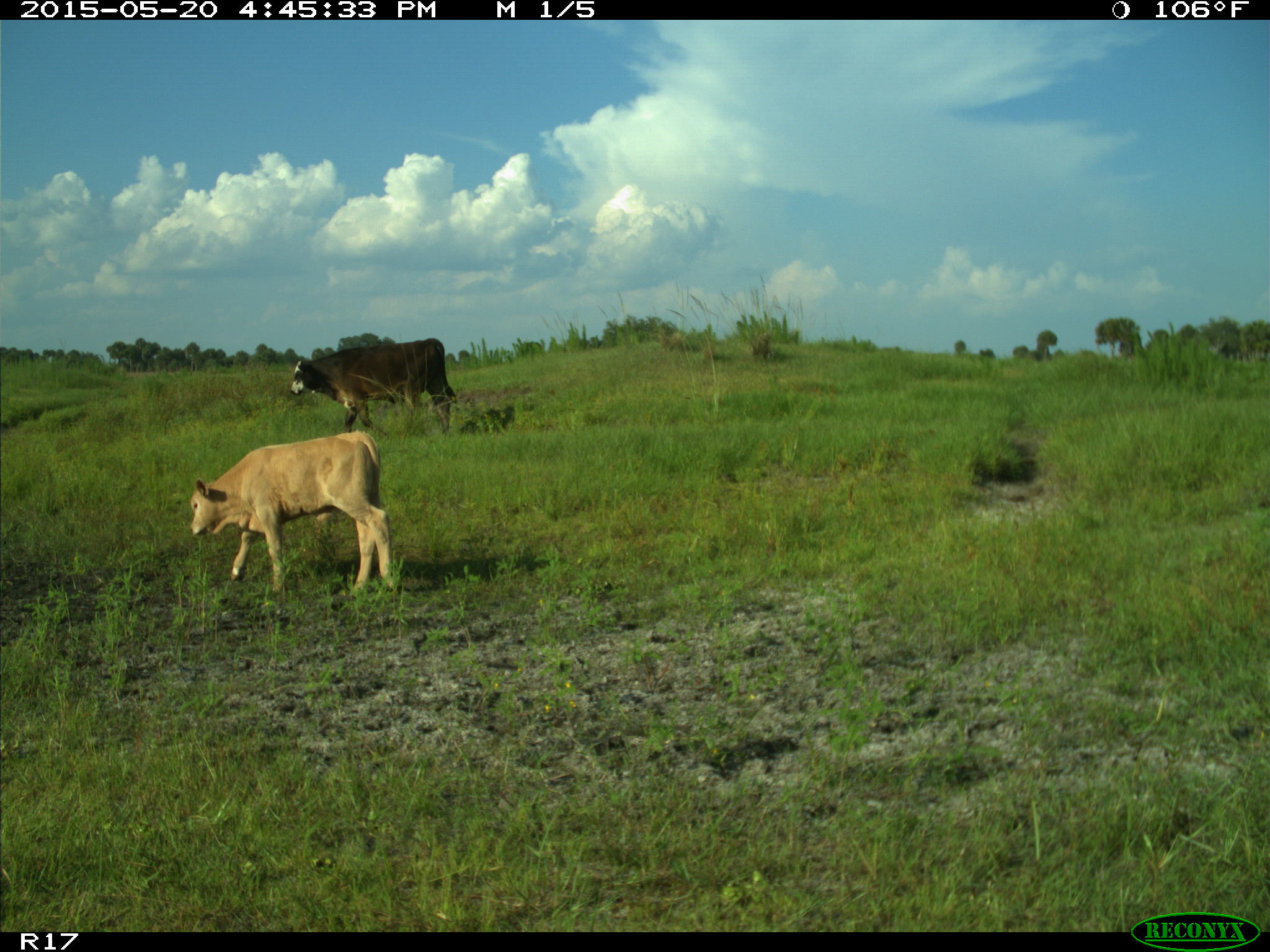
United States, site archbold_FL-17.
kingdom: Animalia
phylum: Chordata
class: Mammalia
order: Artiodactyla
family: Bovidae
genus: Bos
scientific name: Bos taurus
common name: domestic cow